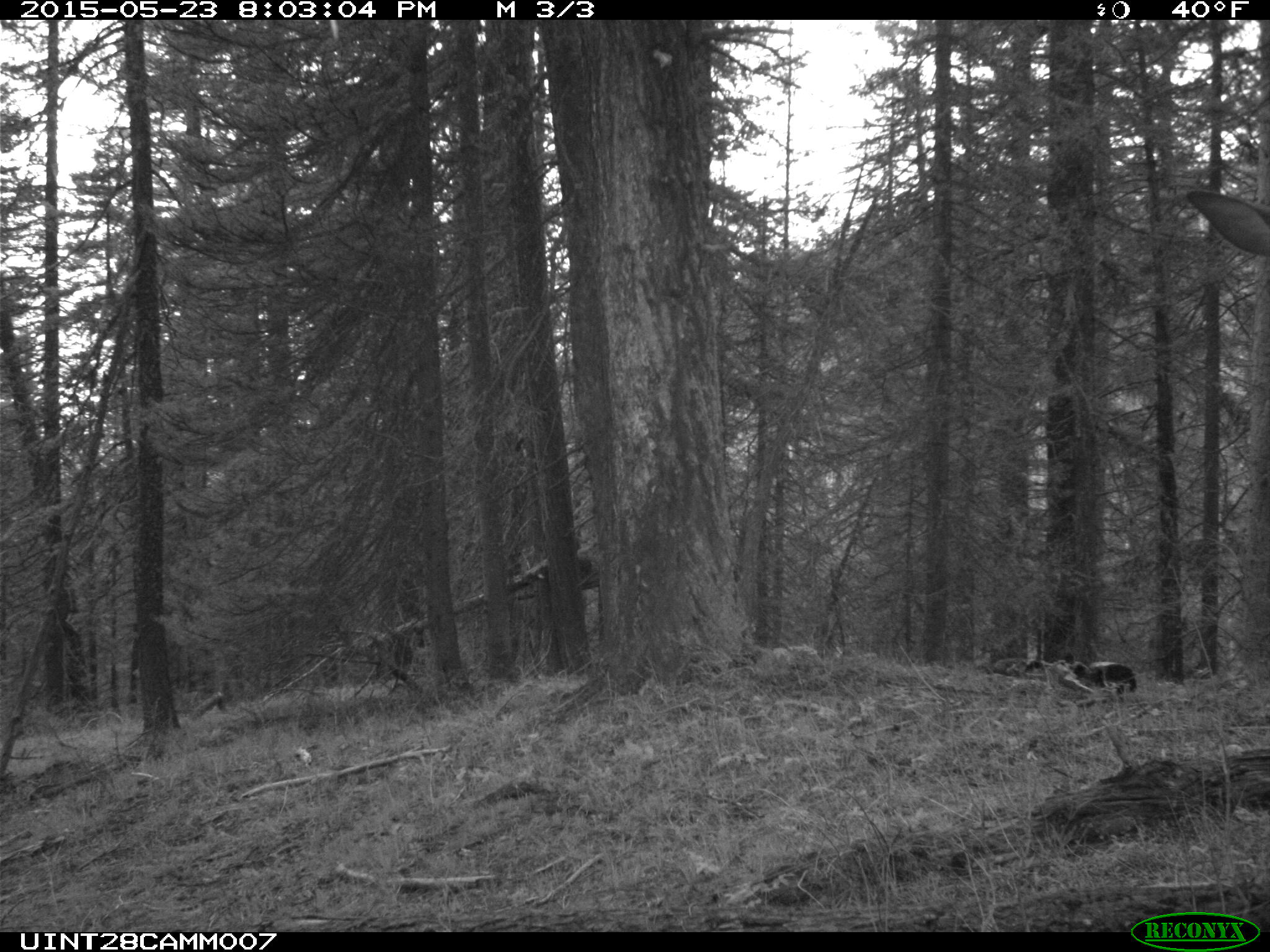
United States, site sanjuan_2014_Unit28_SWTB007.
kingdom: Animalia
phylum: Chordata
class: Mammalia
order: Artiodactyla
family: Cervidae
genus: Cervus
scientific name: Cervus elaphus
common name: red deer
Cervus elaphus (red deer).